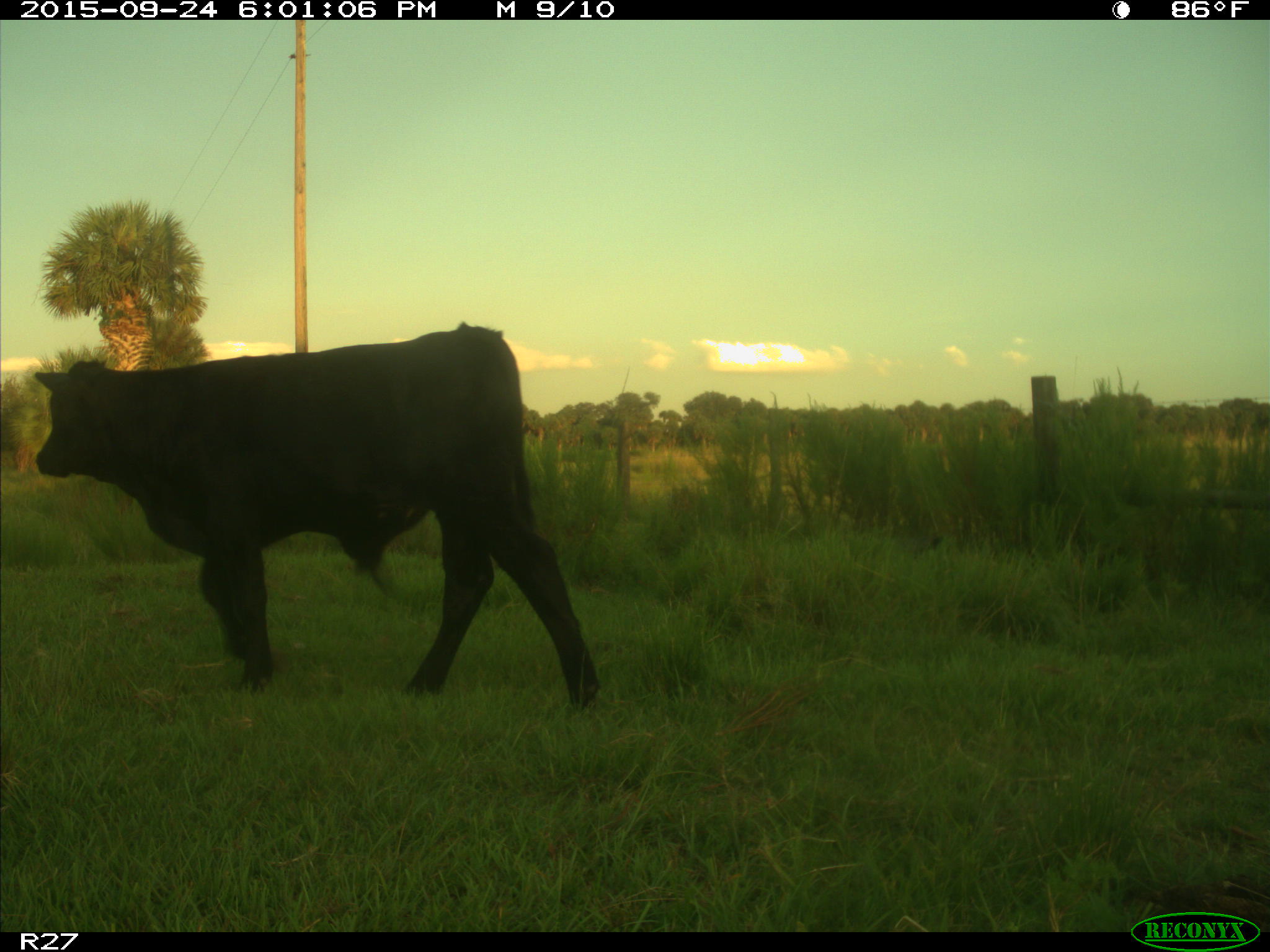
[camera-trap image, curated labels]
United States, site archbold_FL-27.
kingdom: Animalia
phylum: Chordata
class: Mammalia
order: Artiodactyla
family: Bovidae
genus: Bos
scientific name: Bos taurus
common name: domestic cow